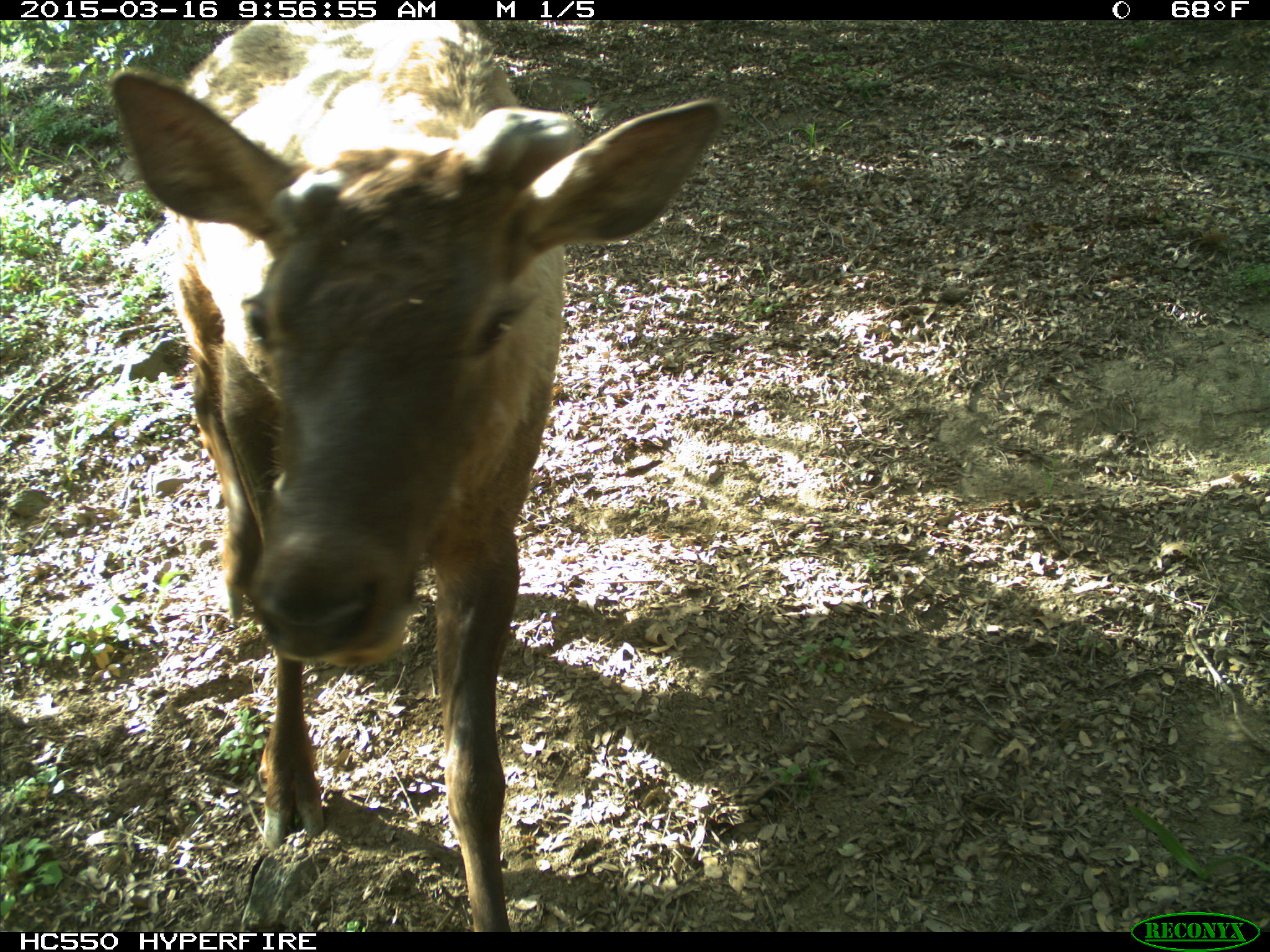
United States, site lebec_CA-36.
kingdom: Animalia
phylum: Chordata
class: Mammalia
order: Artiodactyla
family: Cervidae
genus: Cervus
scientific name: Cervus canadensis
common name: elk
Cervus canadensis (elk).